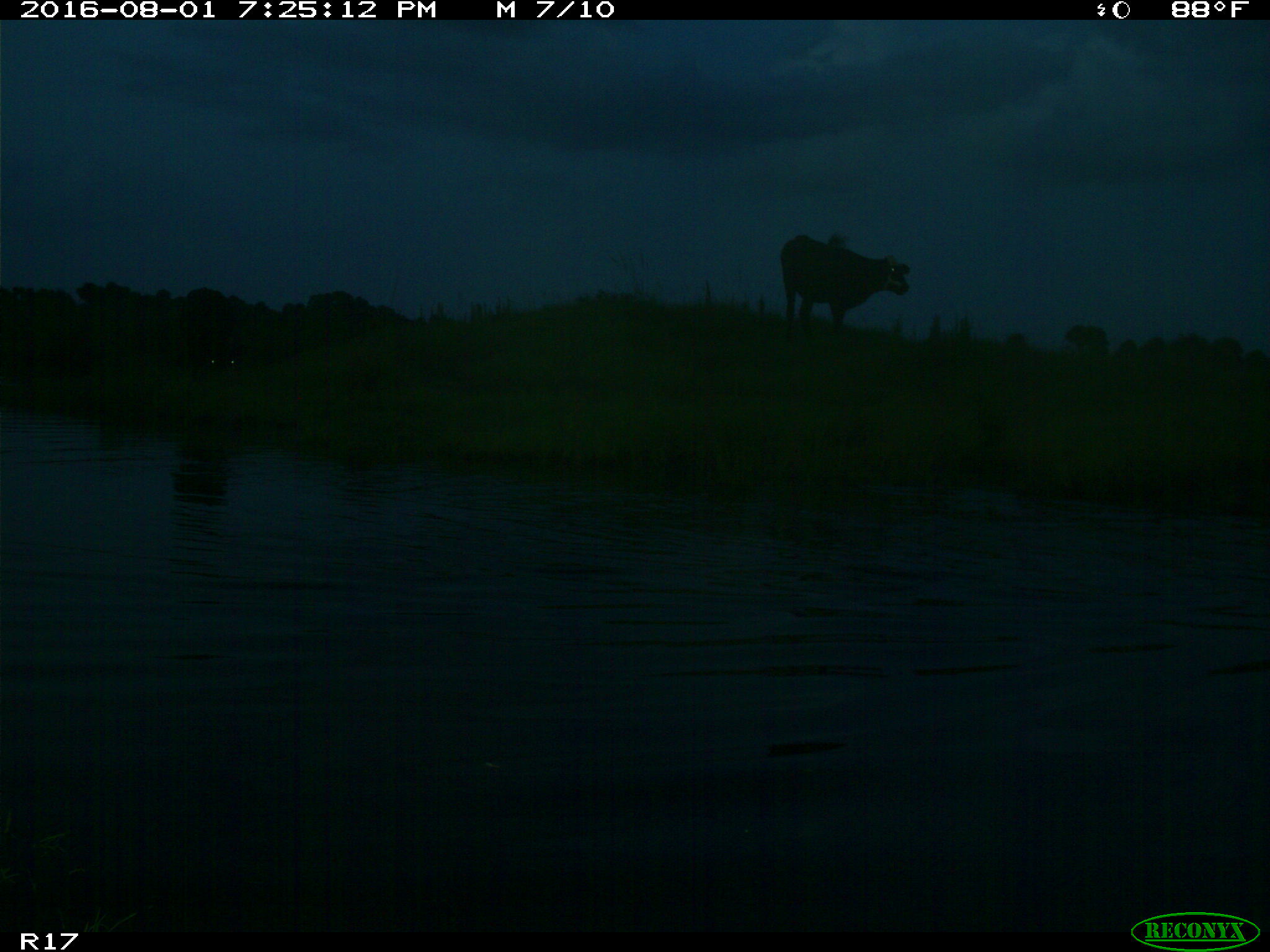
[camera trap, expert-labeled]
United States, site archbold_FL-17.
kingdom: Animalia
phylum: Chordata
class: Mammalia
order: Artiodactyla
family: Bovidae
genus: Bos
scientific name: Bos taurus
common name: domestic cow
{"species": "Bos taurus (domestic cow)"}